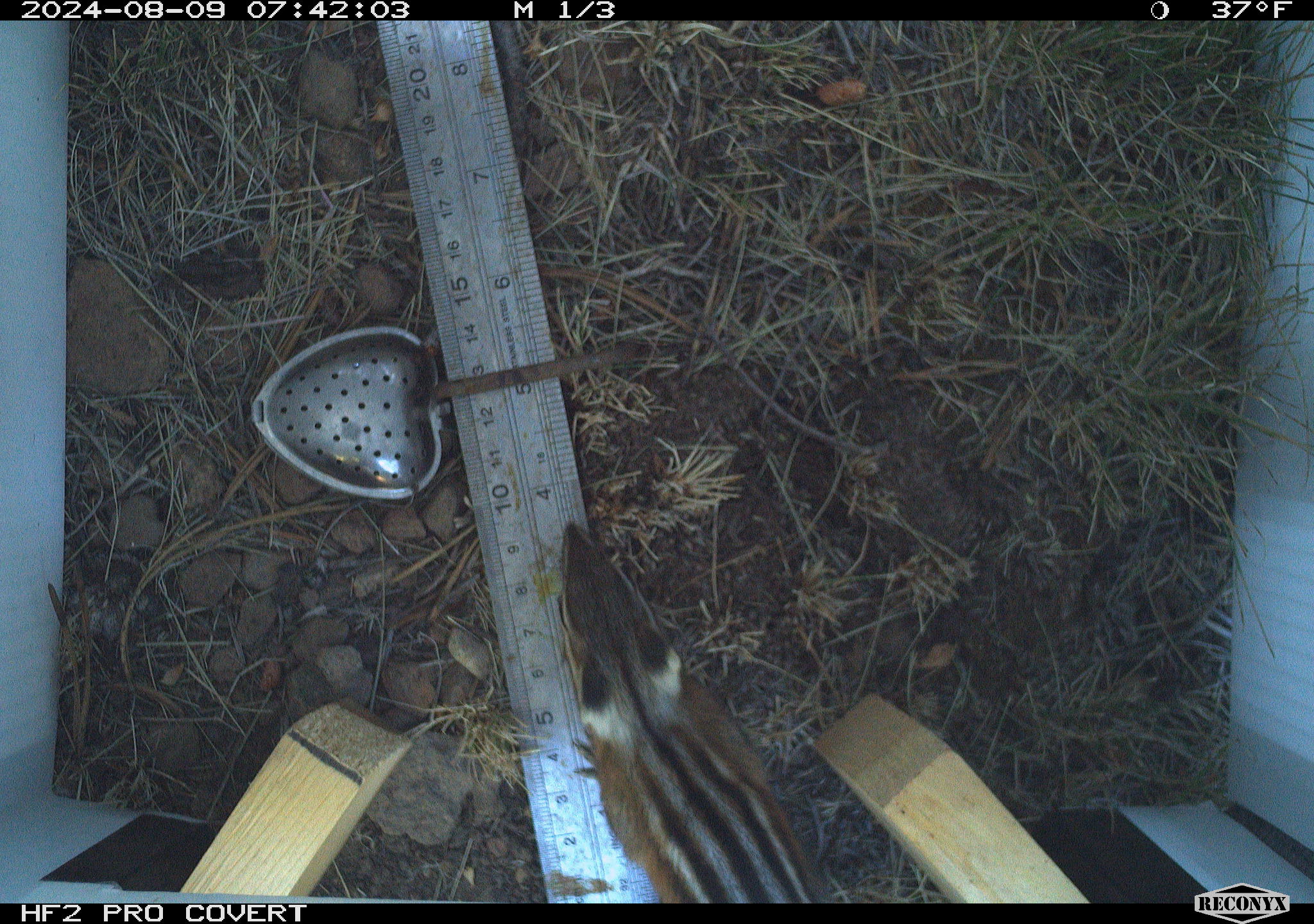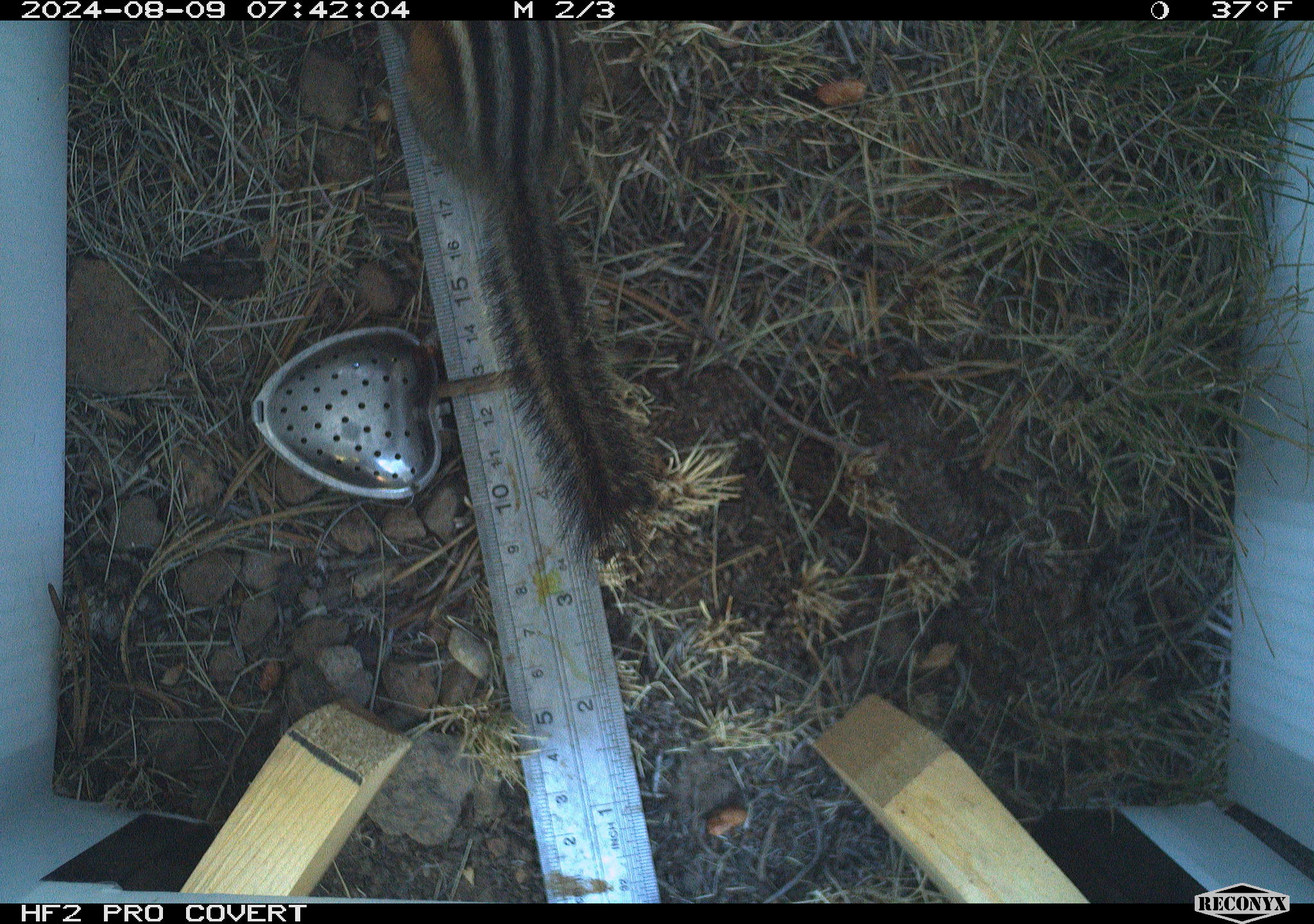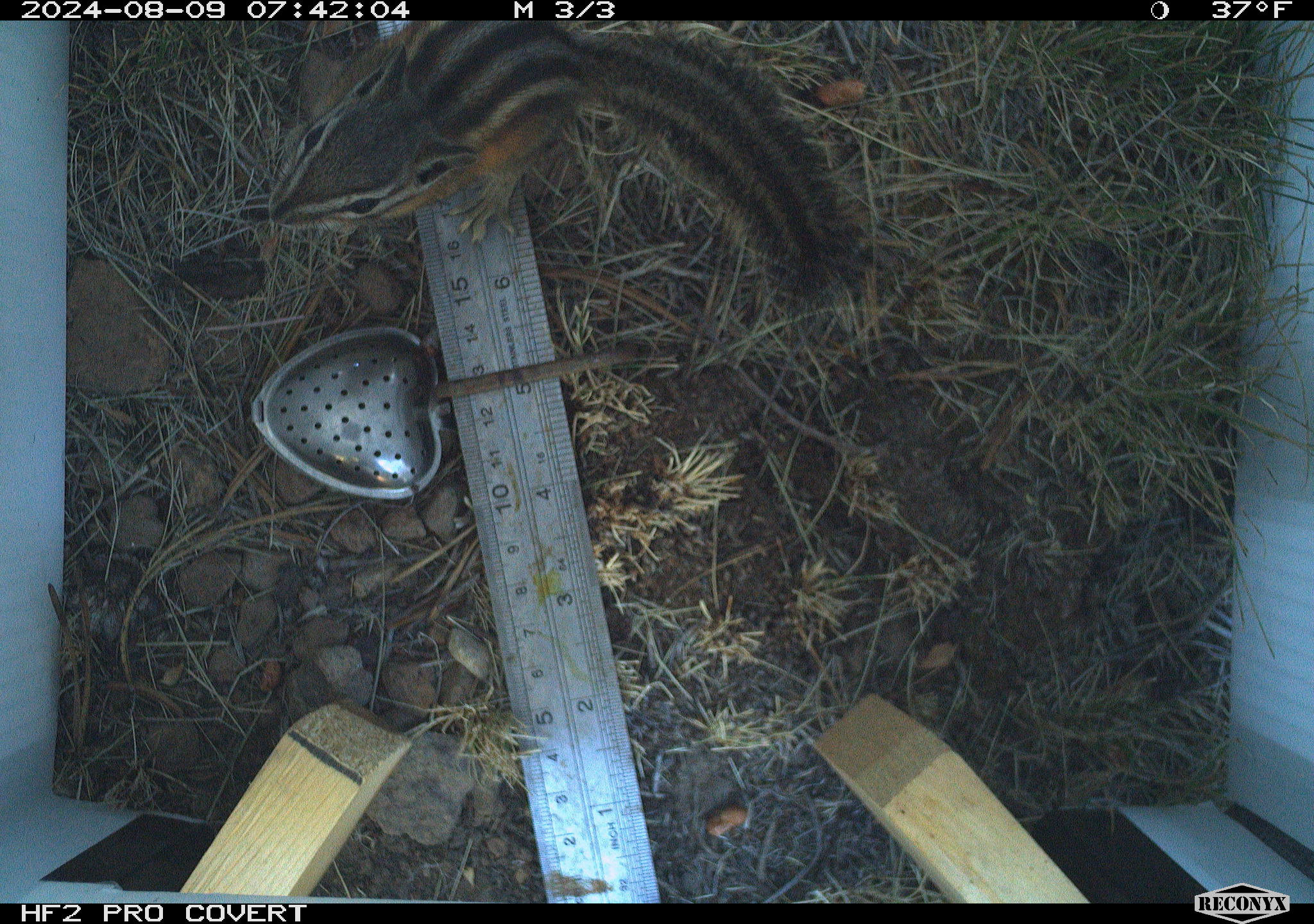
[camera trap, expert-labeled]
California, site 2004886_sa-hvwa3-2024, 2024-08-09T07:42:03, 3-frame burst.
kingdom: Animalia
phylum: Chordata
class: Mammalia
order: Rodentia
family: Sciuridae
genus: Neotamias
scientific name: Neotamias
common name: western chipmunks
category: neotamias species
Neotamias species (western chipmunks) (Neotamias).